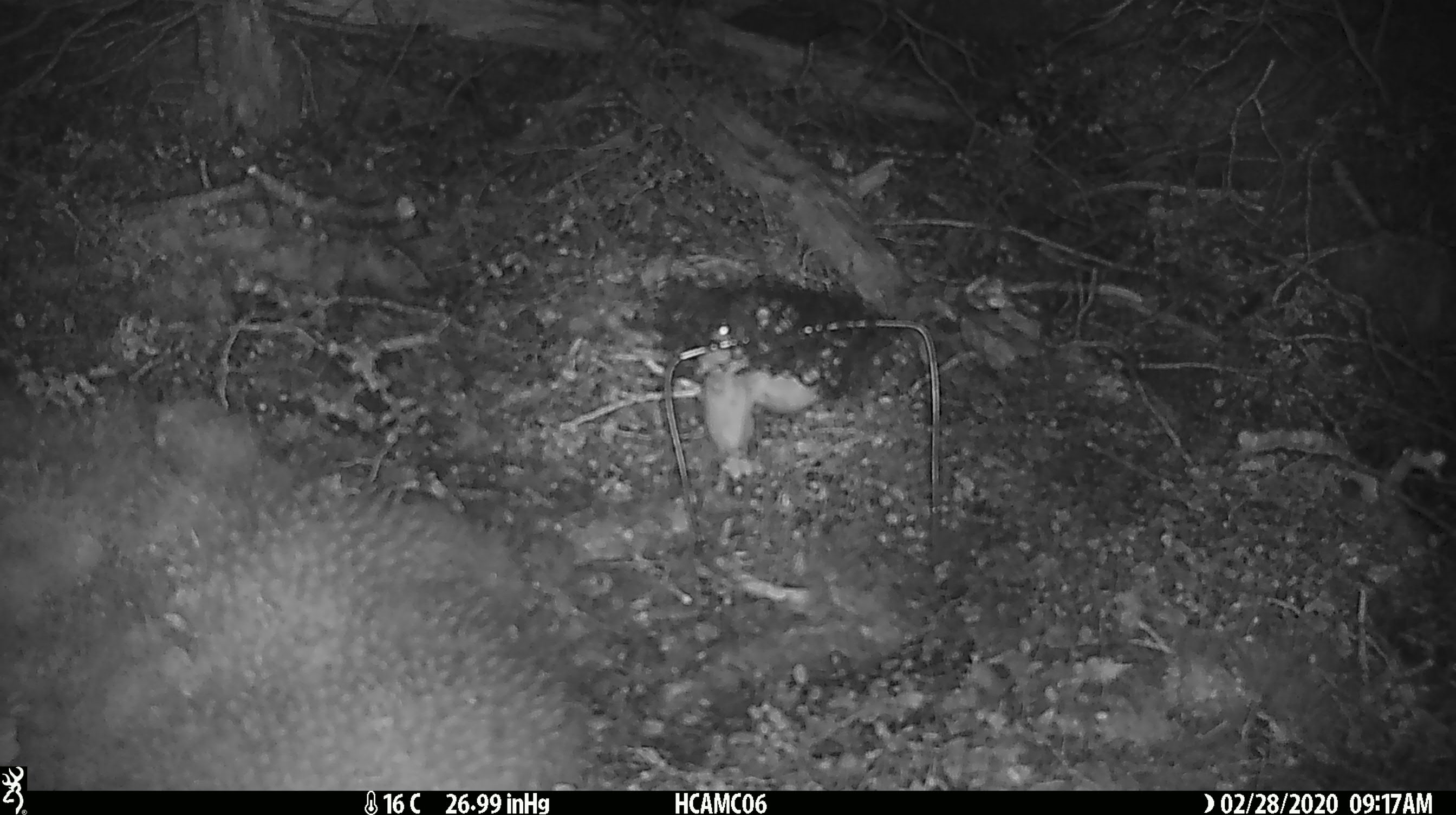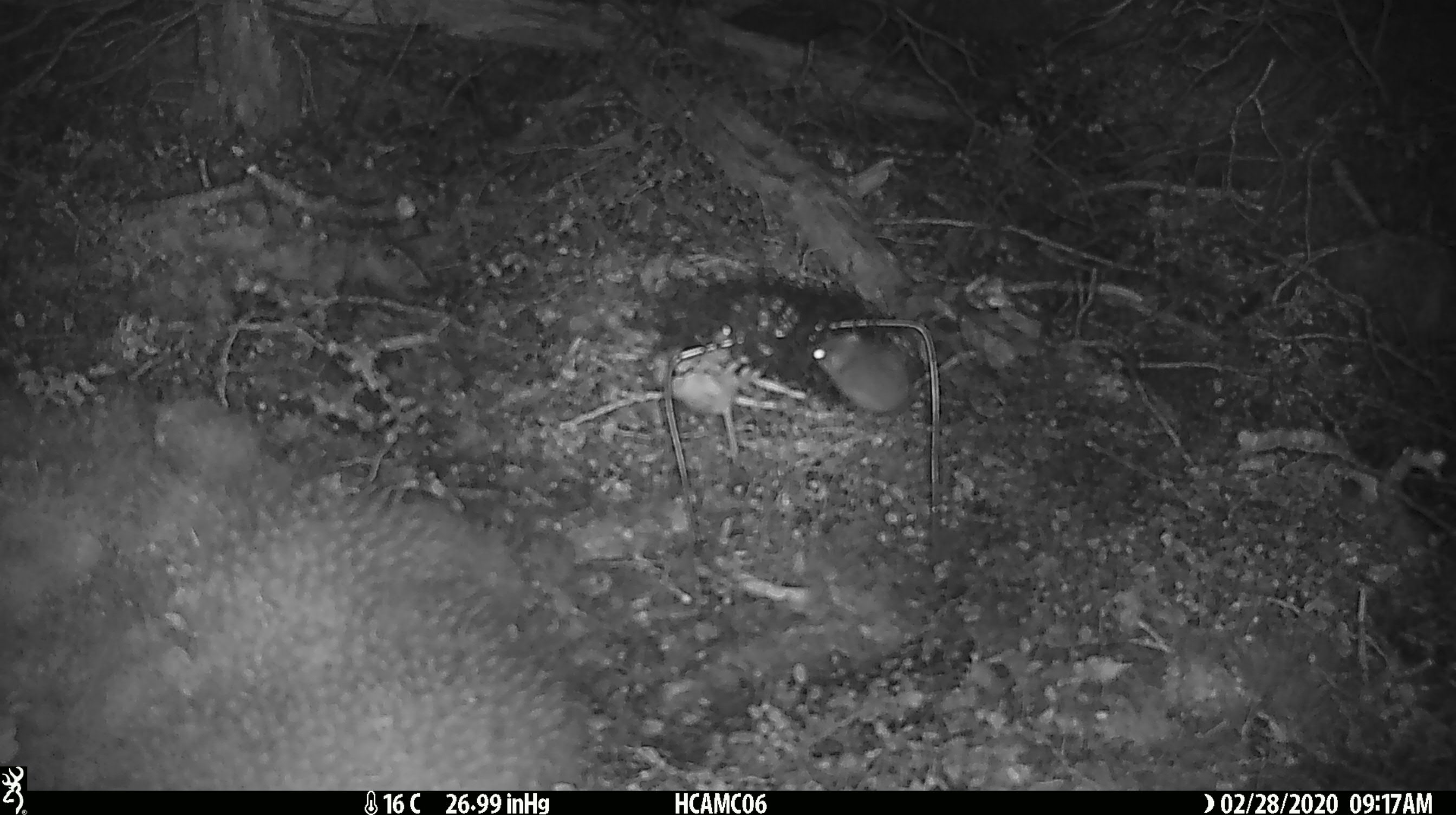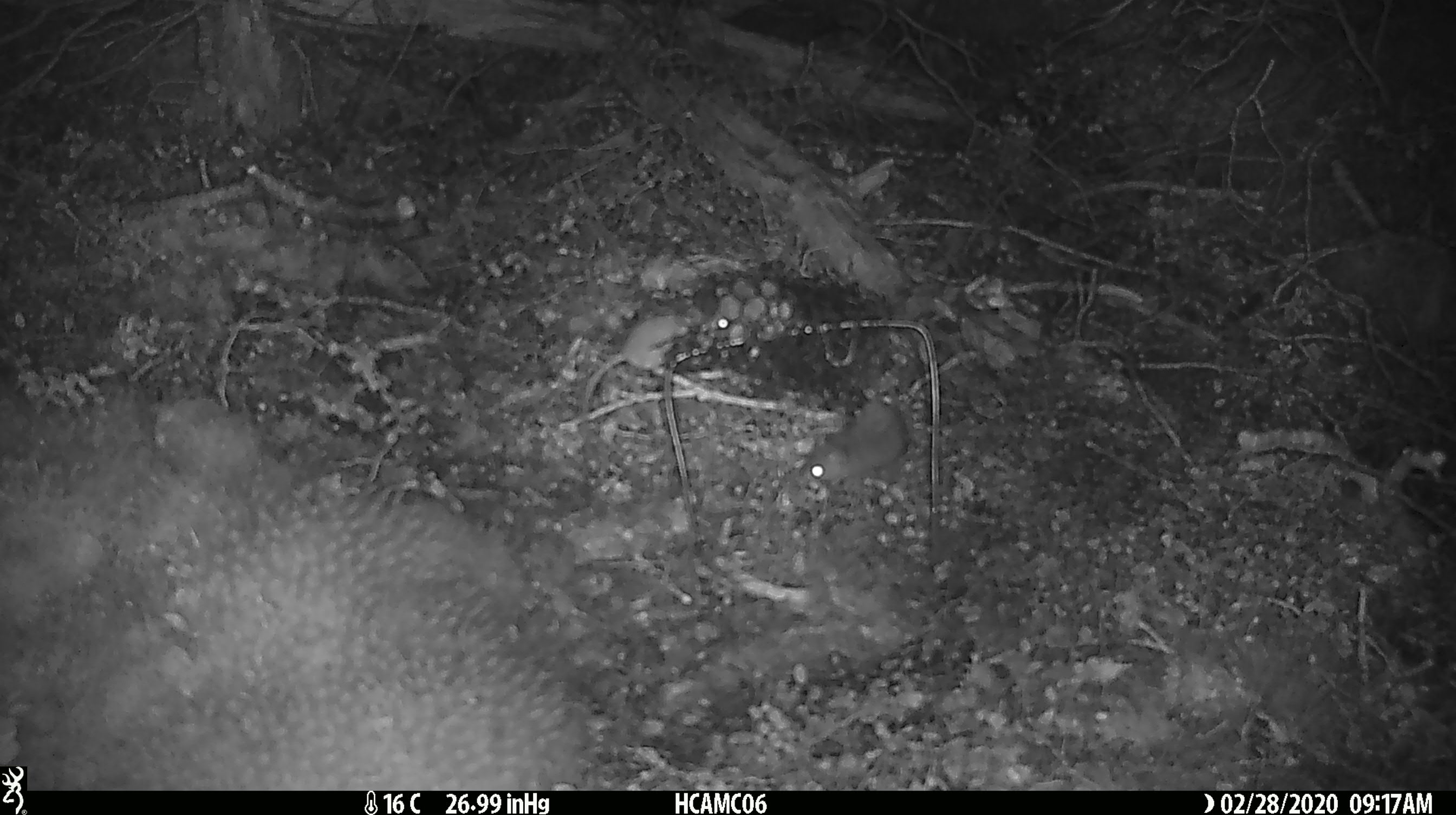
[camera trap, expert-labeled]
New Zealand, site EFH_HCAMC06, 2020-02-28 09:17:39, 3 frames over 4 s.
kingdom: Animalia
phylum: Chordata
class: Mammalia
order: Rodentia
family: Muridae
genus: Mus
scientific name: Mus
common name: mouse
Mouse (Mus).